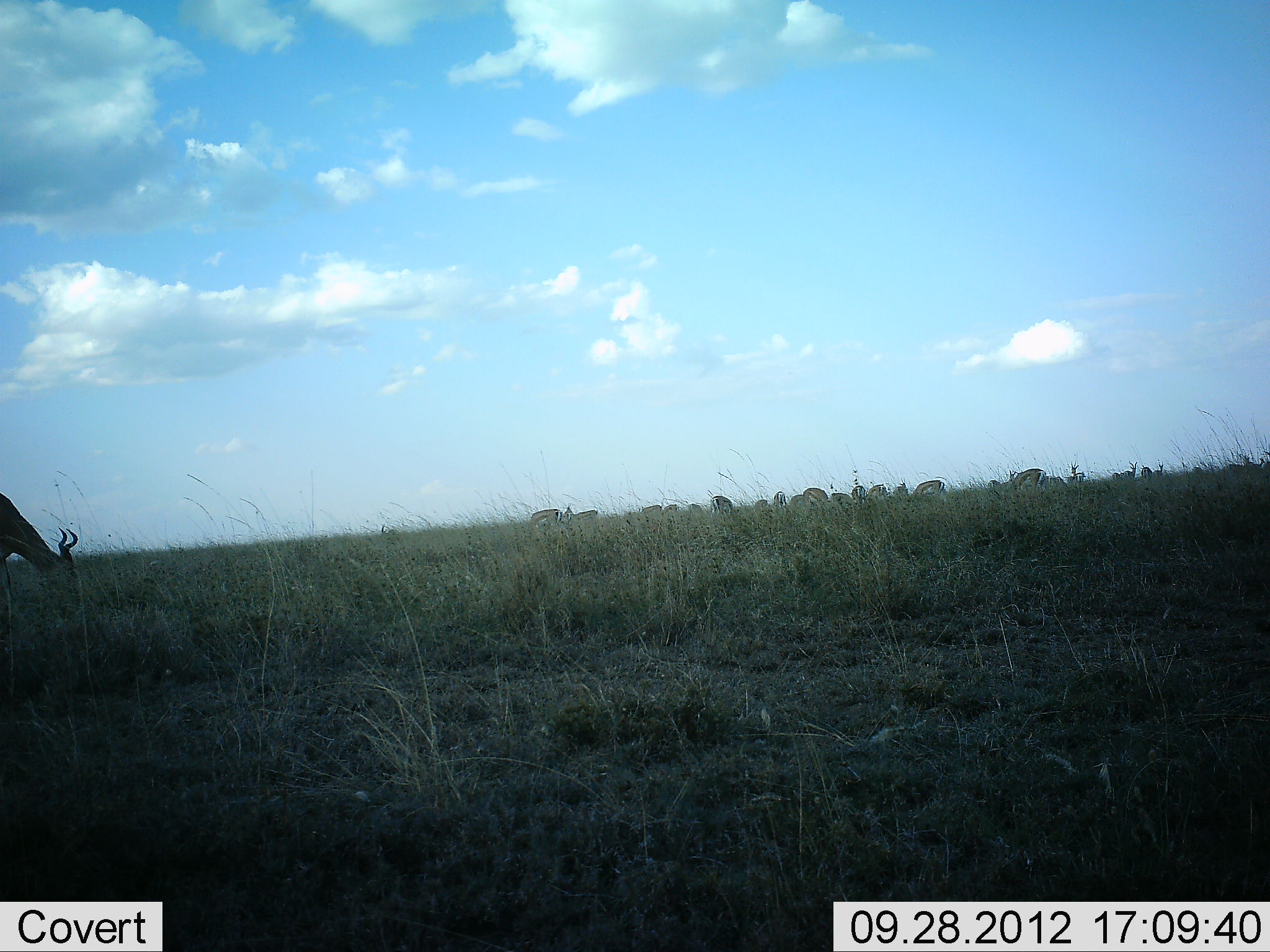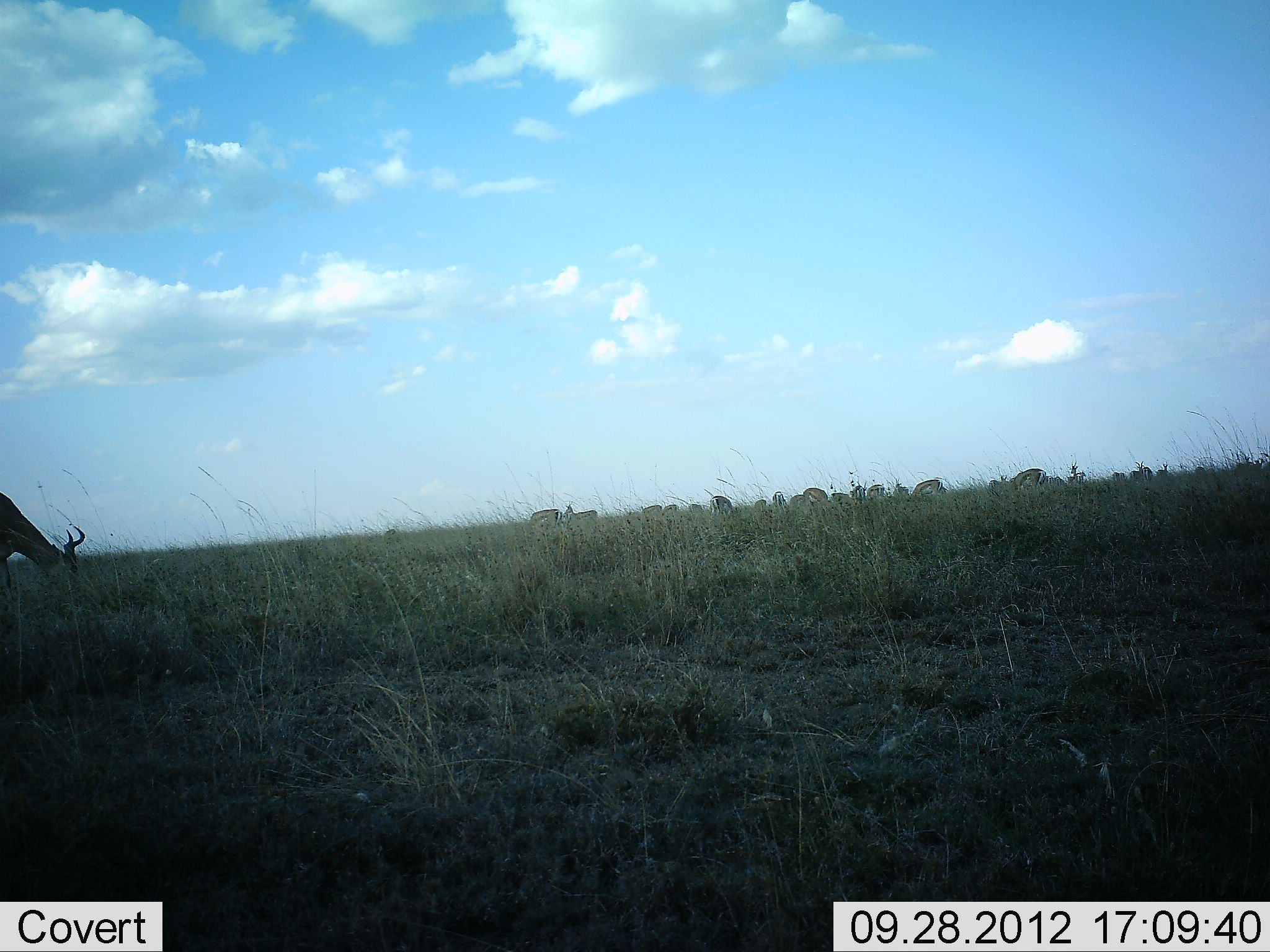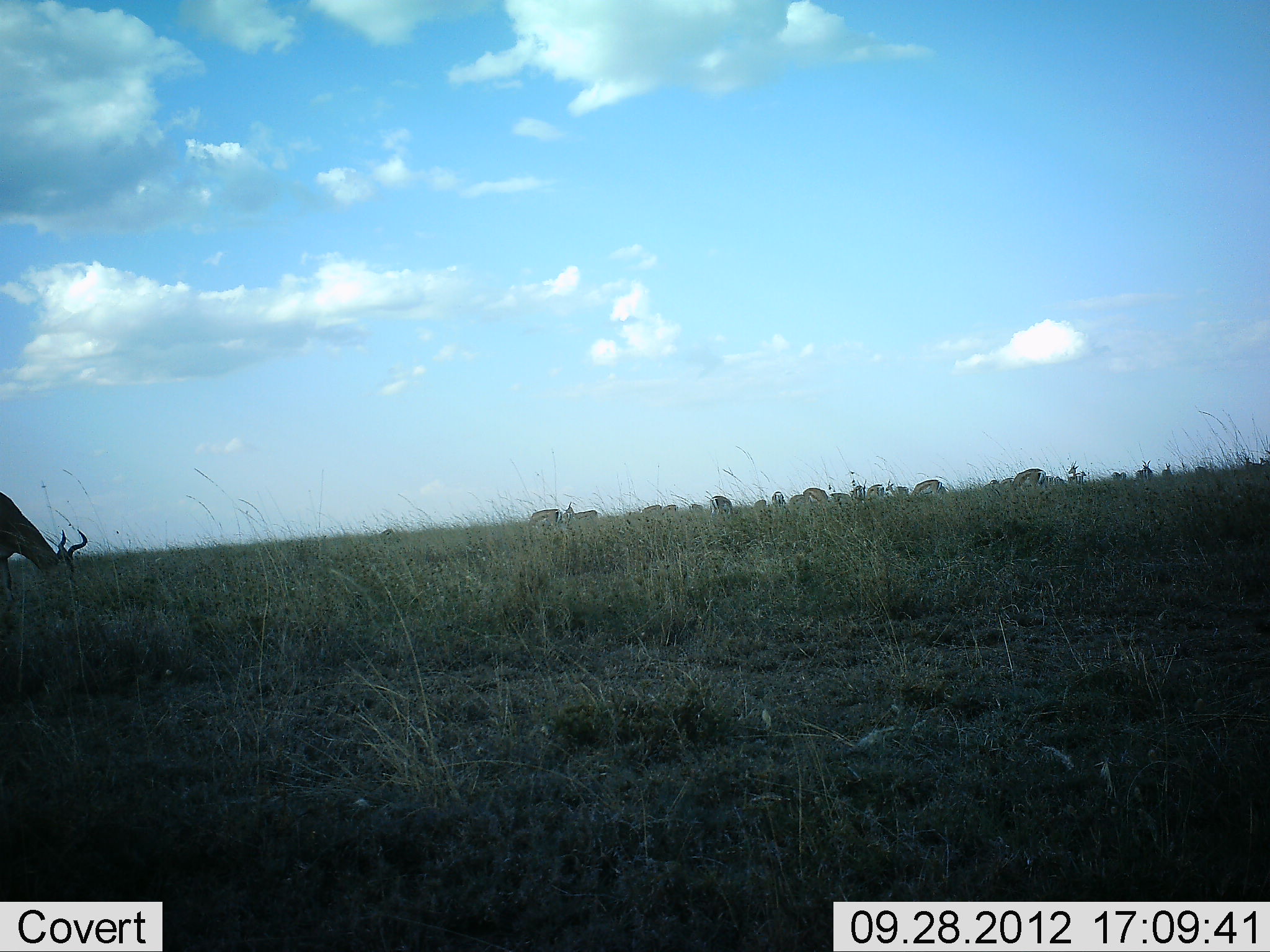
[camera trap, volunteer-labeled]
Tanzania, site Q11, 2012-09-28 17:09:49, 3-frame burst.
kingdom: Animalia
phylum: Chordata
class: Mammalia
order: Artiodactyla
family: Bovidae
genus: Alcelaphus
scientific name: Alcelaphus buselaphus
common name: hartebeest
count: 1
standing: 18%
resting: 6%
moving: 18%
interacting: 6%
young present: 6%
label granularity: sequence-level